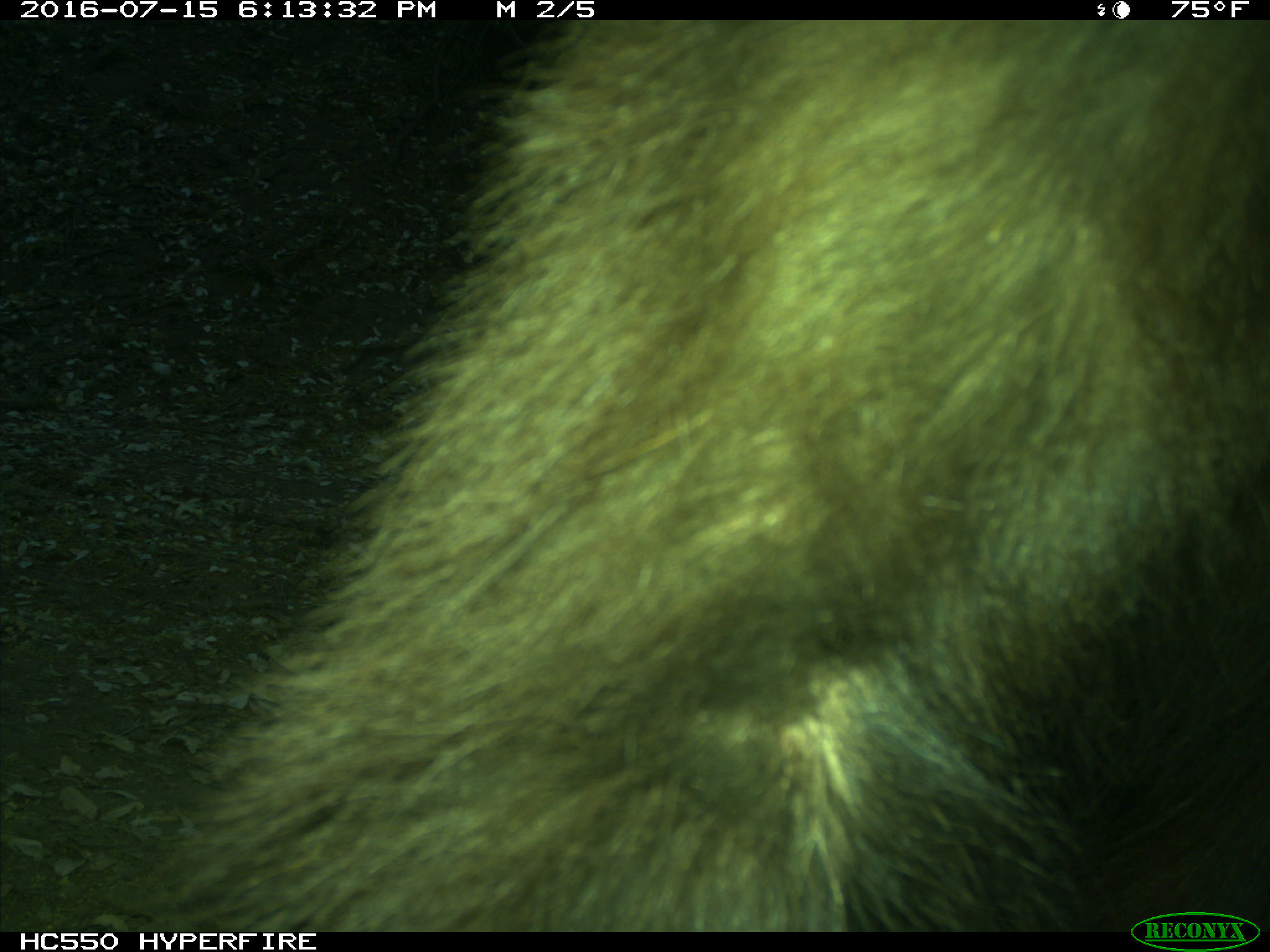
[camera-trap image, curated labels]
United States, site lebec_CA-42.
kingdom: Animalia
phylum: Chordata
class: Mammalia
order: Carnivora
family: Ursidae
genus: Ursus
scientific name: Ursus americanus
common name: american black bear